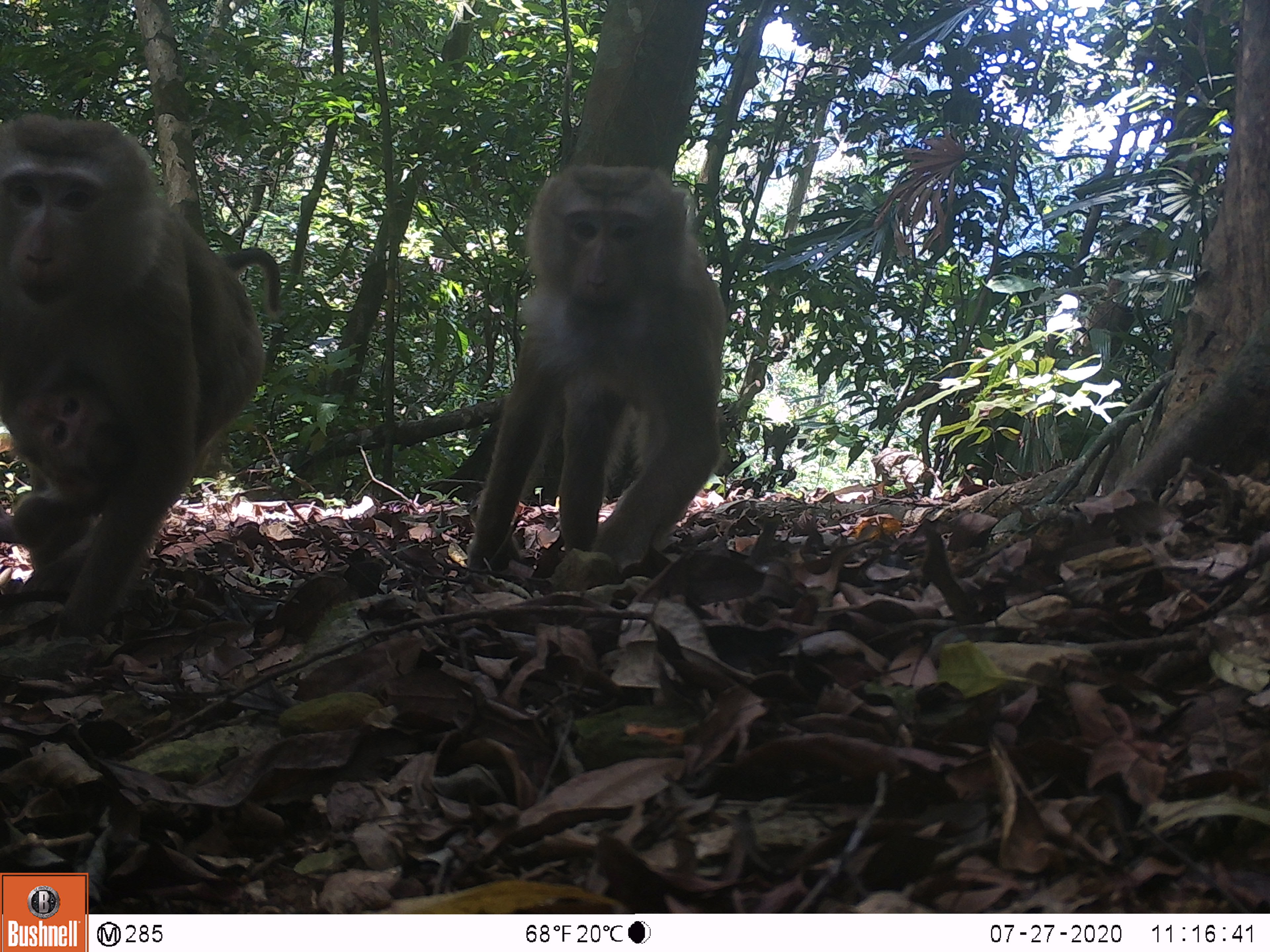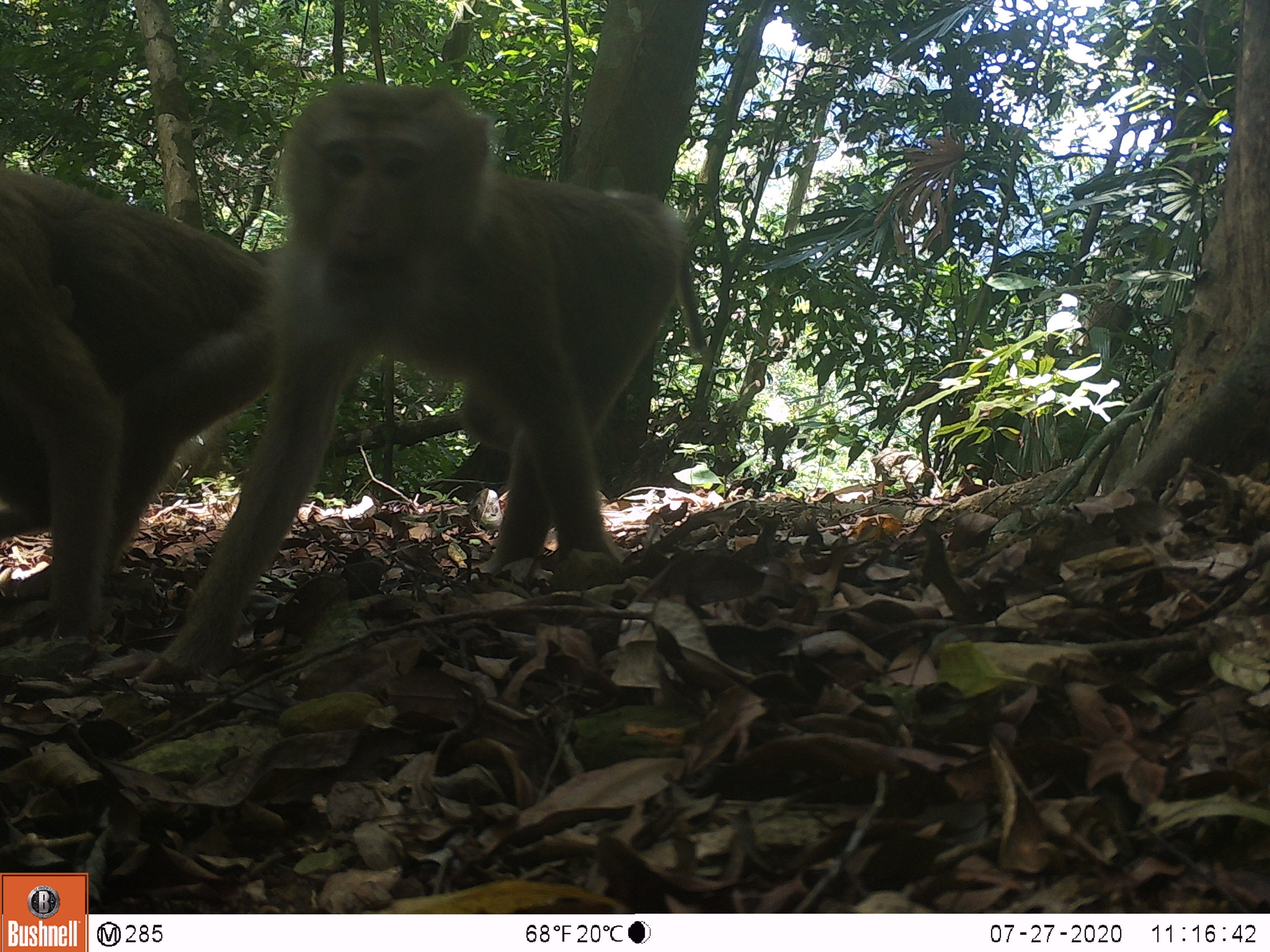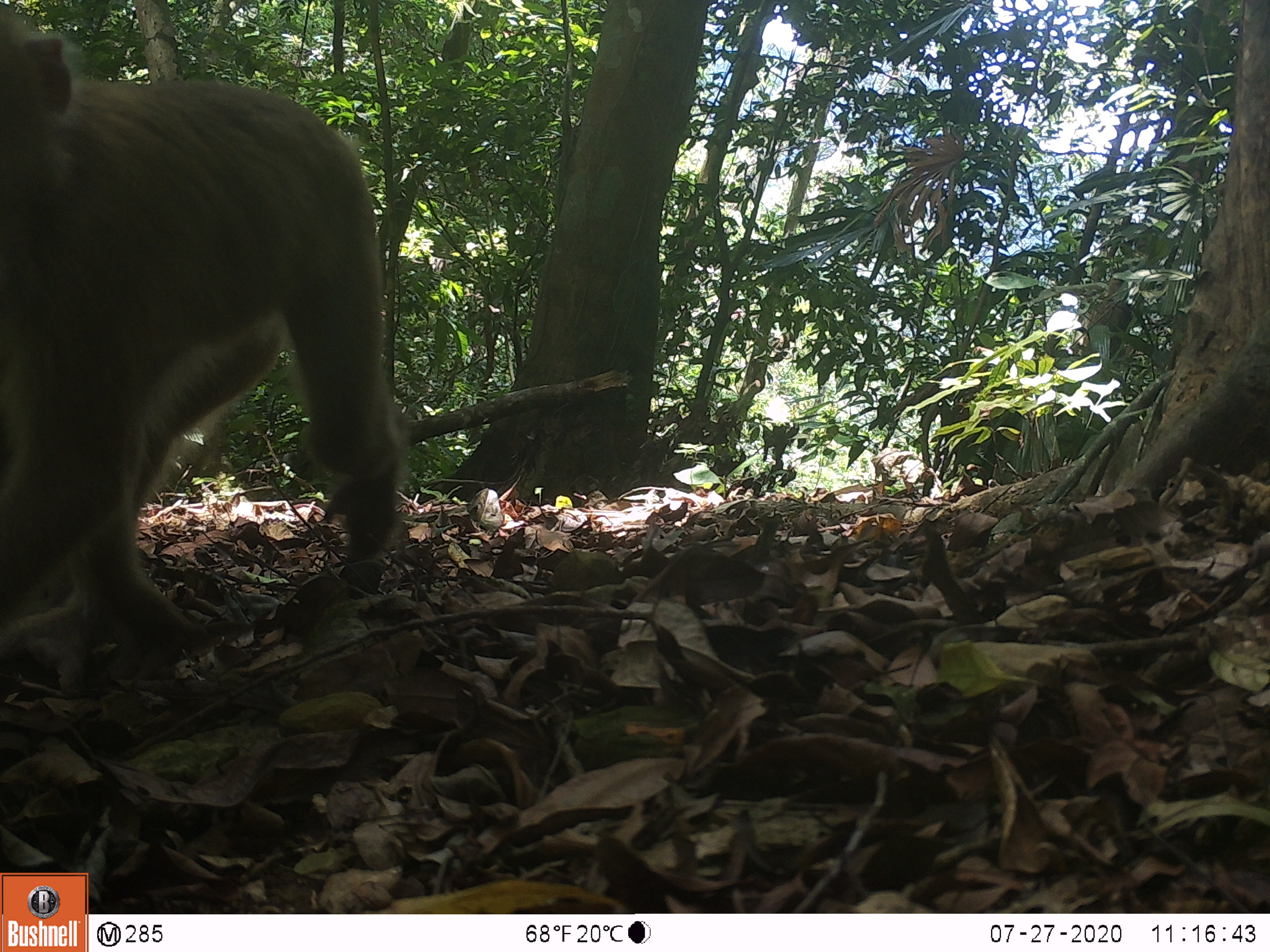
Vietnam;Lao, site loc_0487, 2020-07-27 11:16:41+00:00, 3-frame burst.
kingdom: Animalia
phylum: Chordata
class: Mammalia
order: Primates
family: Cercopithecidae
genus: Macaca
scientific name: Macaca nemestrina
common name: pig-tailed macaque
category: pig tailed macaque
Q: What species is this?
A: Pig tailed macaque (pig-tailed macaque) (Macaca nemestrina).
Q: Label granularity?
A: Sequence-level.